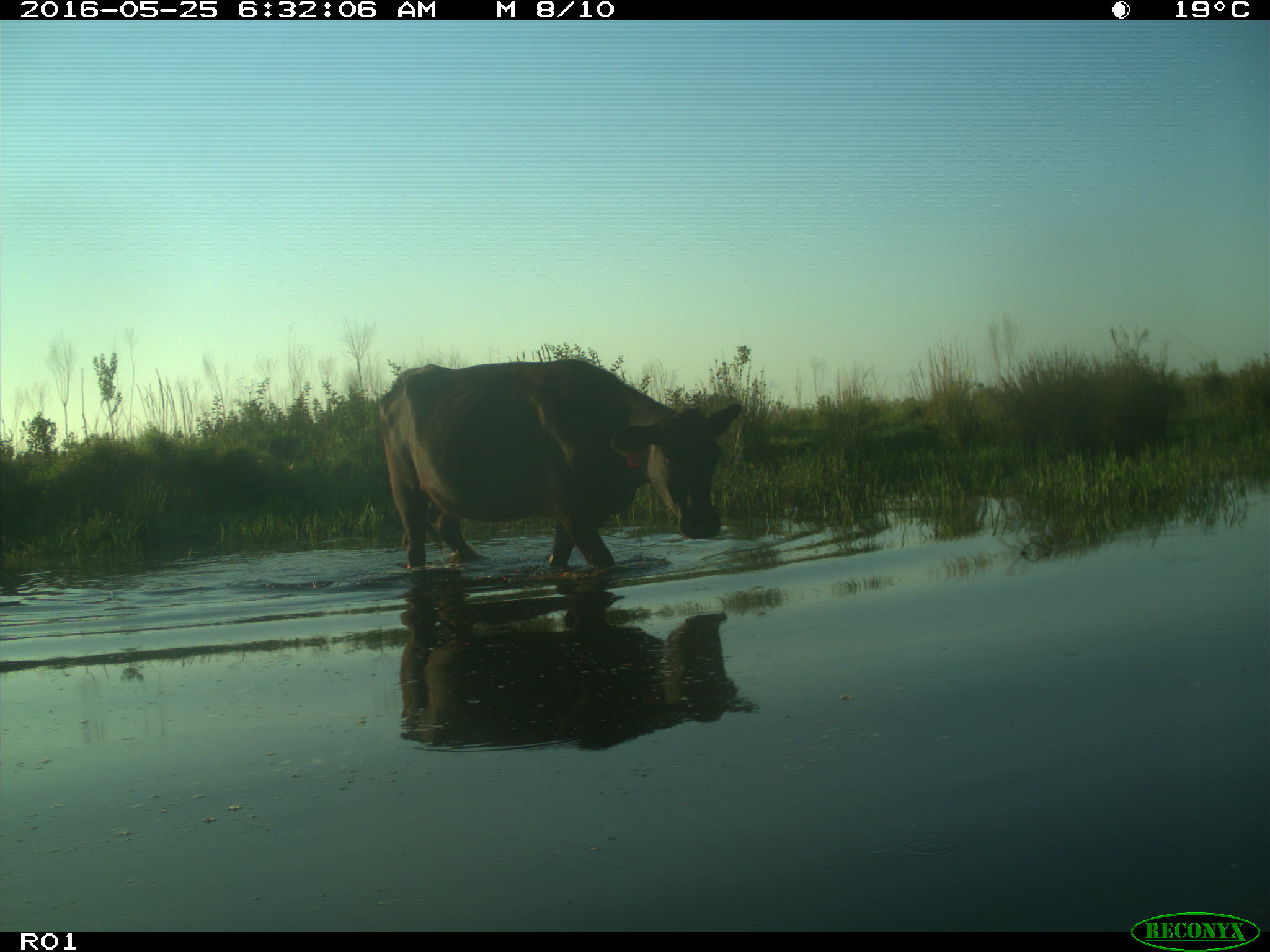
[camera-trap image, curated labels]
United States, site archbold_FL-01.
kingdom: Animalia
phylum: Chordata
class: Mammalia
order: Artiodactyla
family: Bovidae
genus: Bos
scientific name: Bos taurus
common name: domestic cow